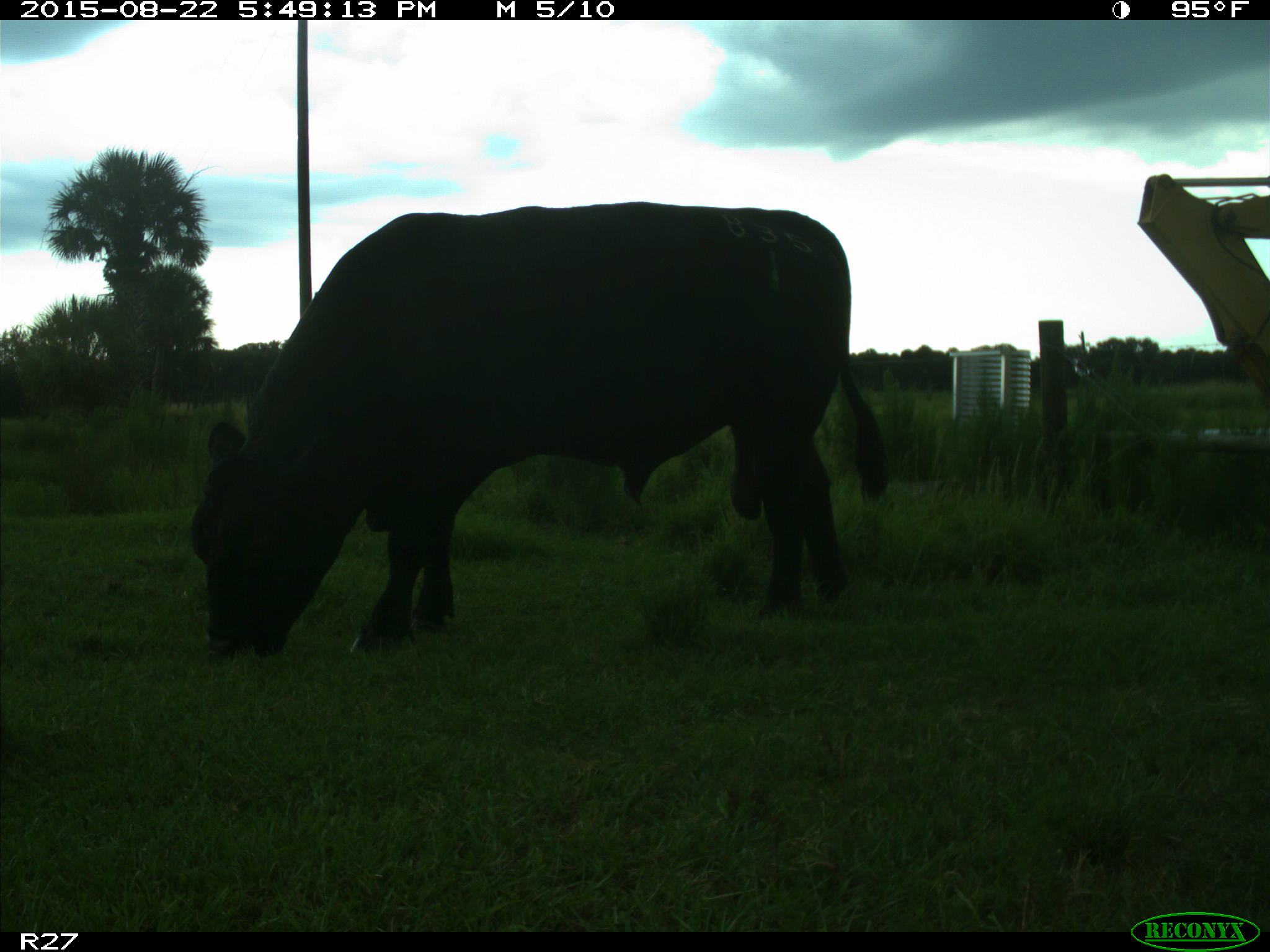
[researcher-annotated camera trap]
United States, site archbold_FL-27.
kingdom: Animalia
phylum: Chordata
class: Mammalia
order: Artiodactyla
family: Bovidae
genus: Bos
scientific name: Bos taurus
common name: domestic cow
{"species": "Bos taurus (domestic cow)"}